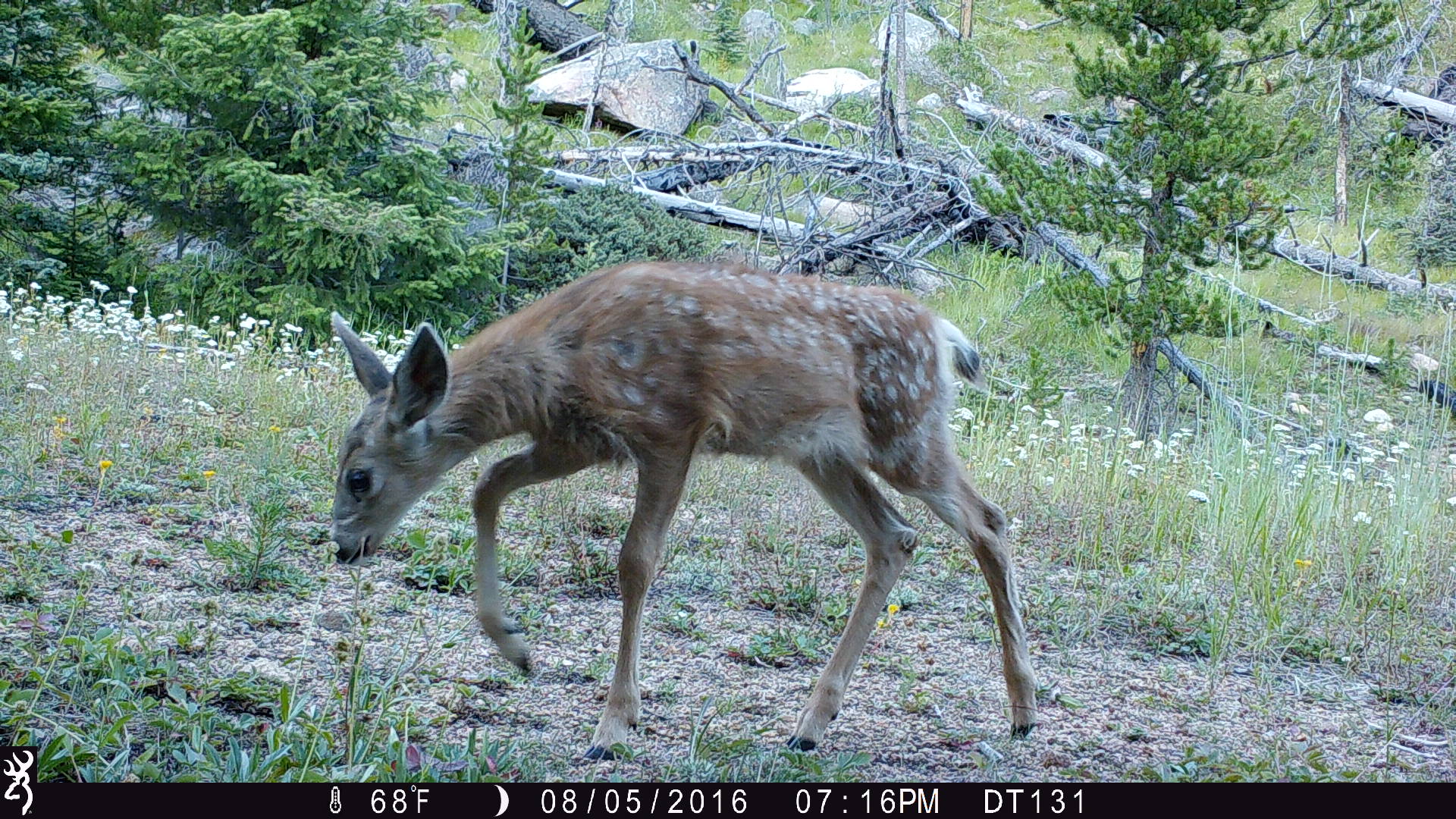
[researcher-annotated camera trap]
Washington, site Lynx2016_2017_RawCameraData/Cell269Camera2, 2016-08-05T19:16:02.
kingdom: Animalia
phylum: Chordata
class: Mammalia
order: Artiodactyla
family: Cervidae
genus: Odocoileus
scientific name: Odocoileus hemionus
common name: mule deer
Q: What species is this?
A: Odocoileus hemionus (mule deer).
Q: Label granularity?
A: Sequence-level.